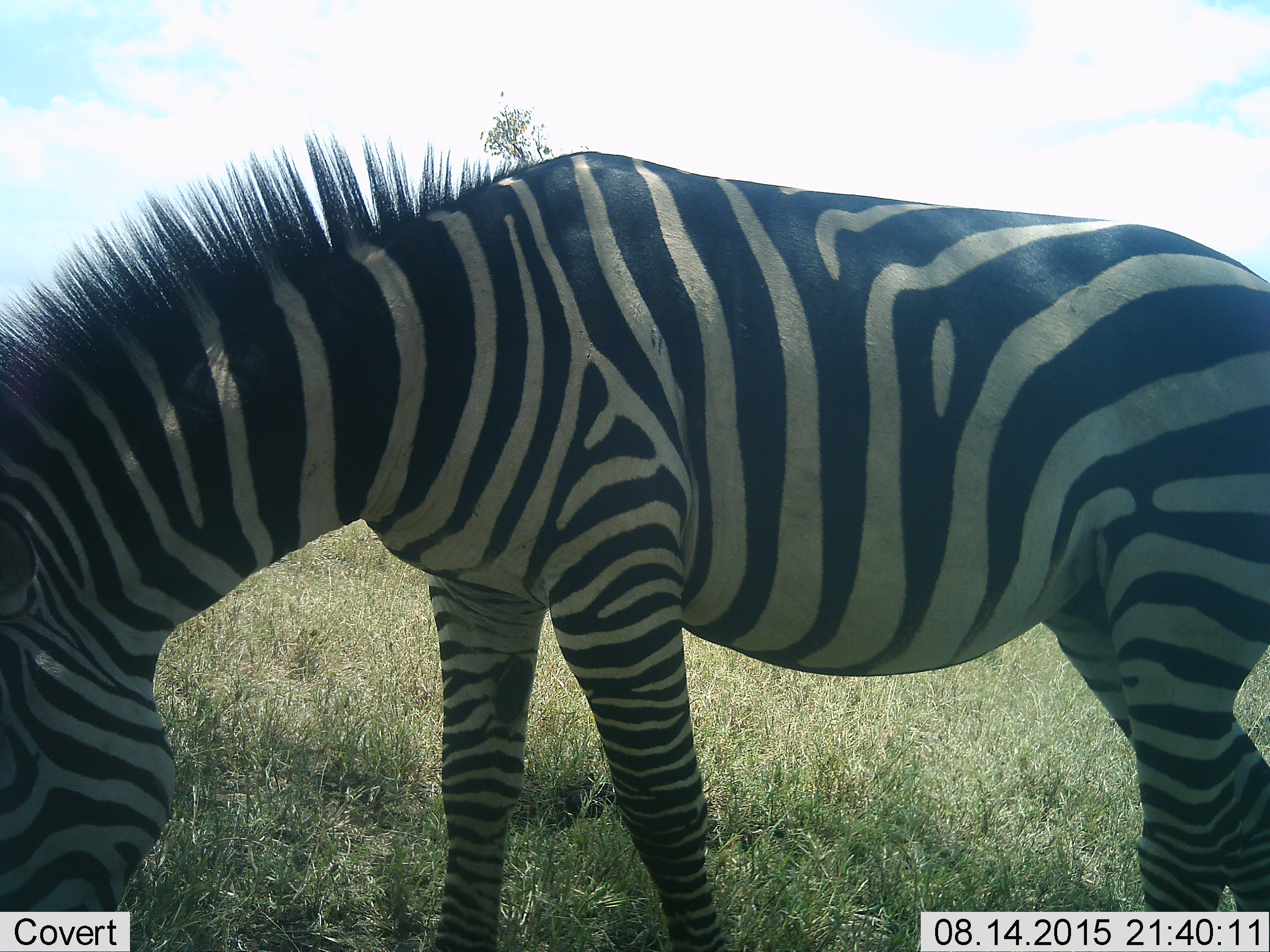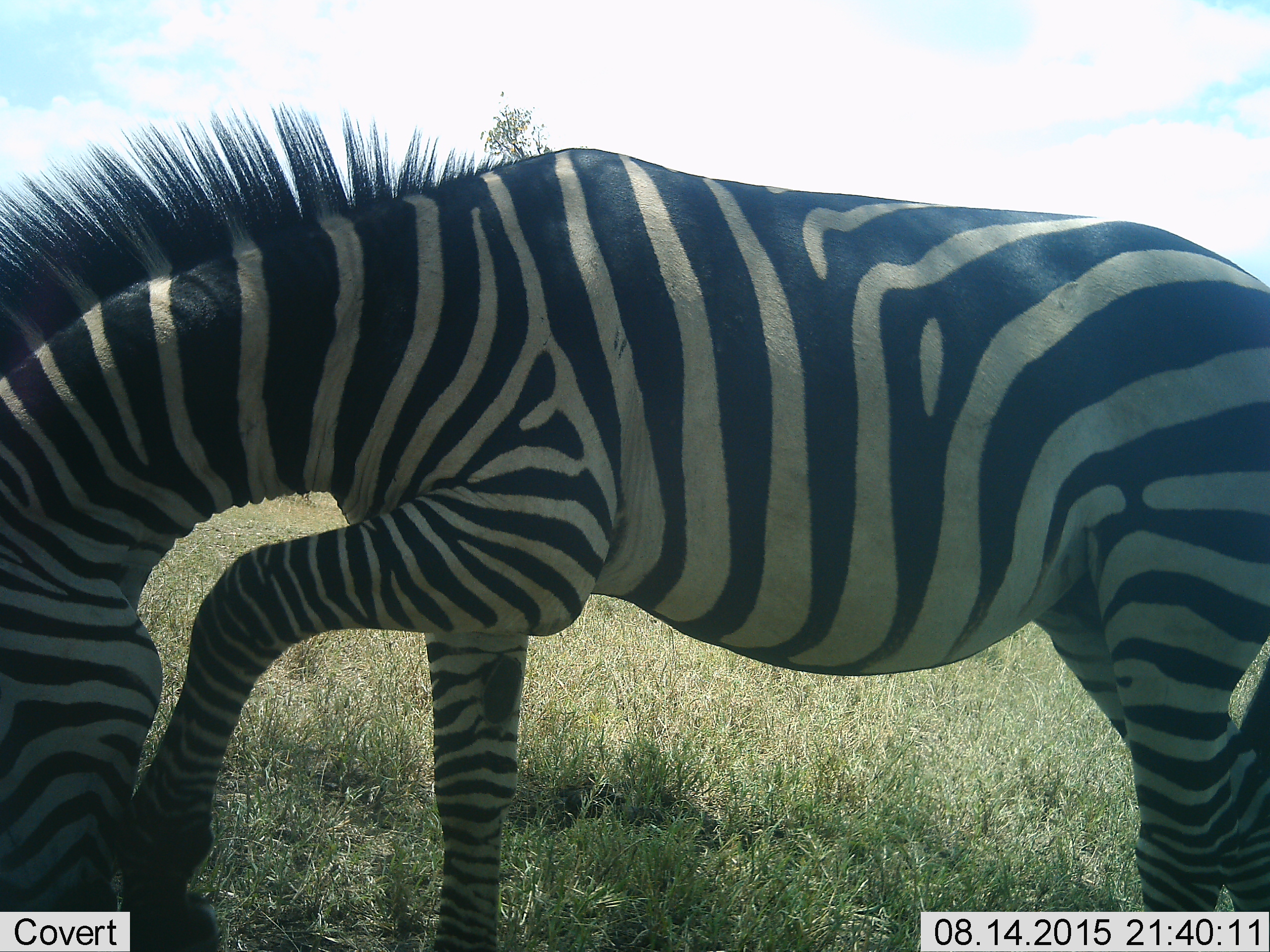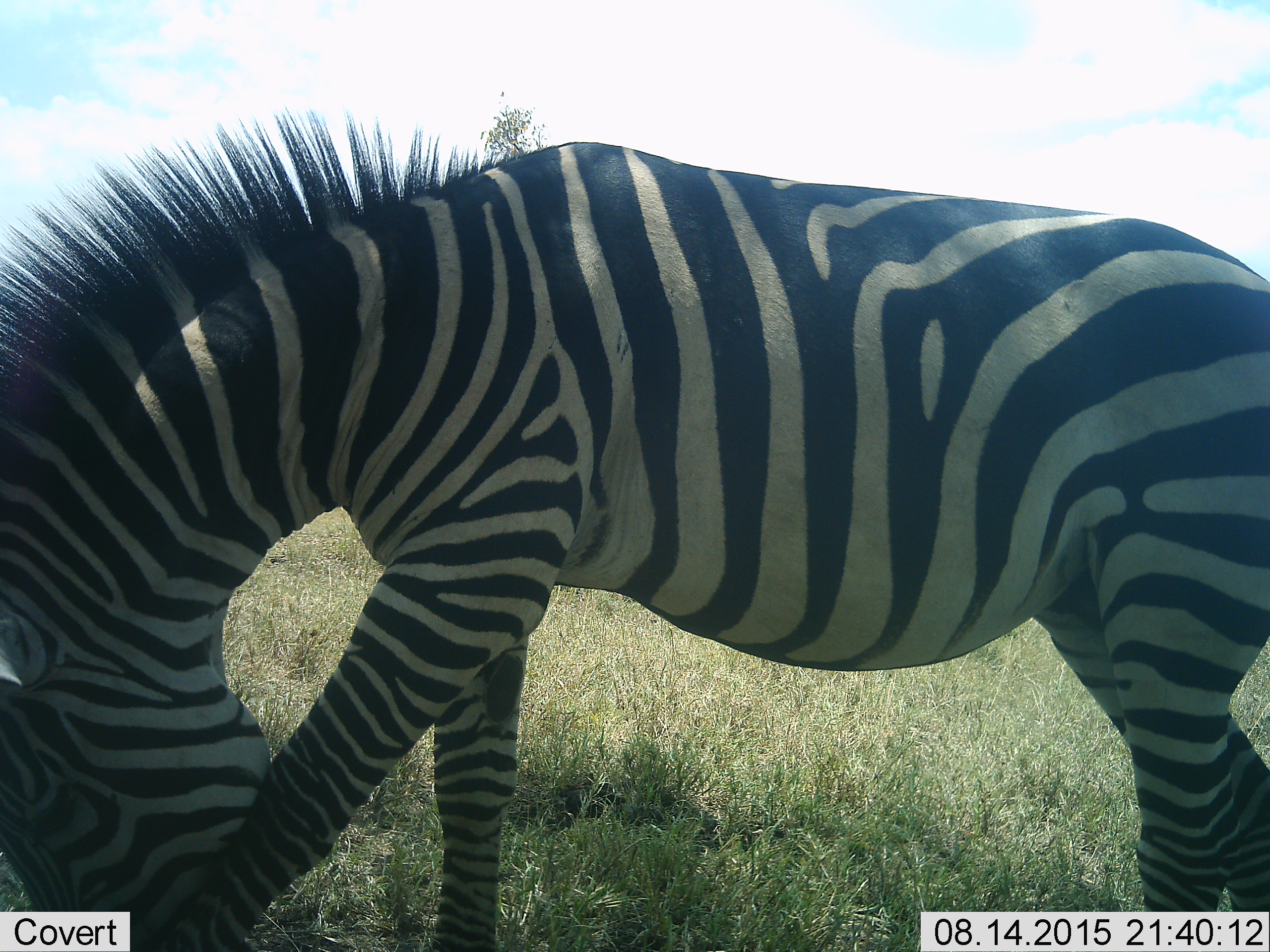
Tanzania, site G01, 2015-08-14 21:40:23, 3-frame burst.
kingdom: Animalia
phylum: Chordata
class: Mammalia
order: Perissodactyla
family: Equidae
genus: Equus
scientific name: Equus quagga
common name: plains zebra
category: zebra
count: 1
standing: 58%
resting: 0%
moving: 5%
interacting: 0%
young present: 0%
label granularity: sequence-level